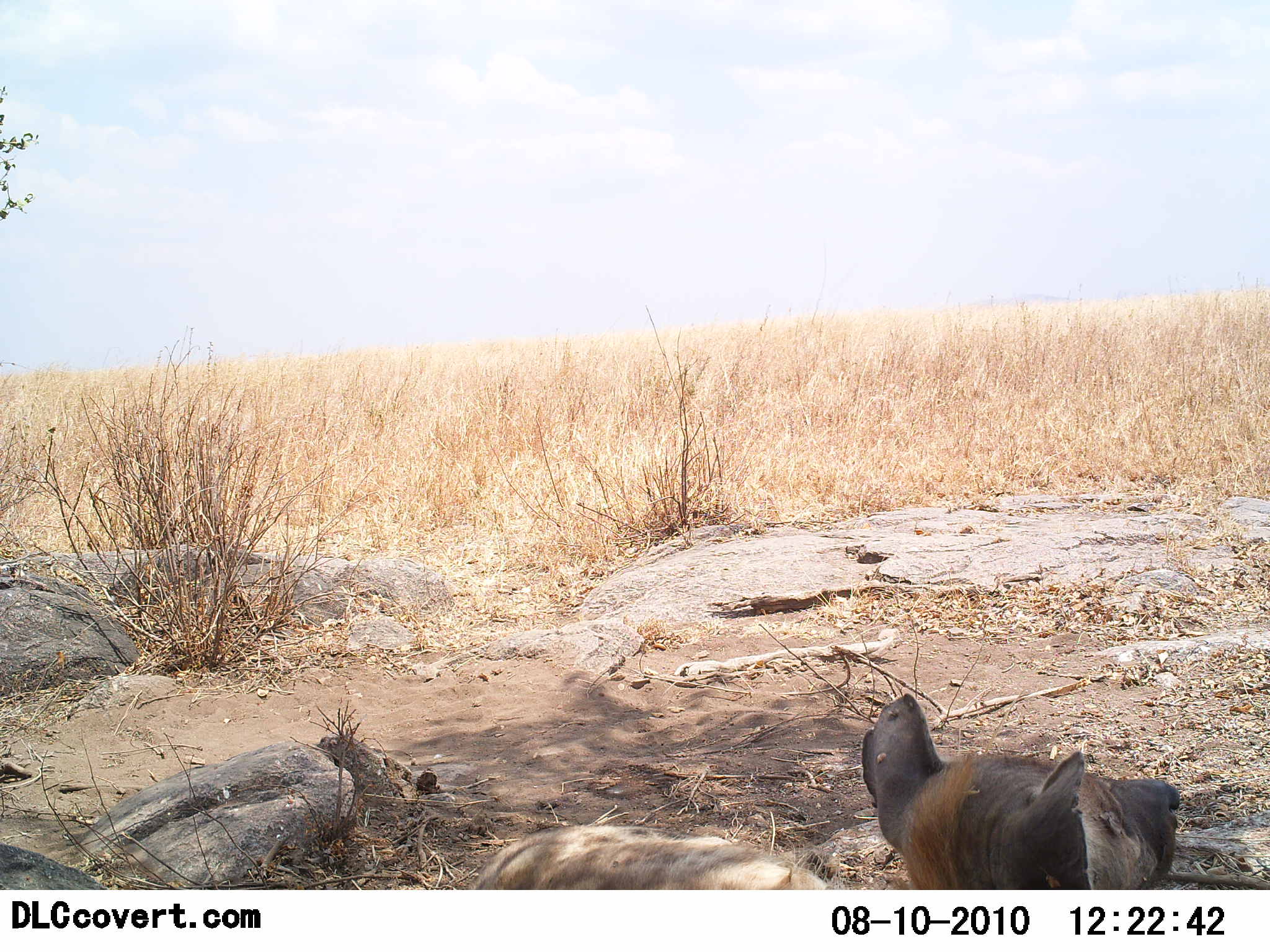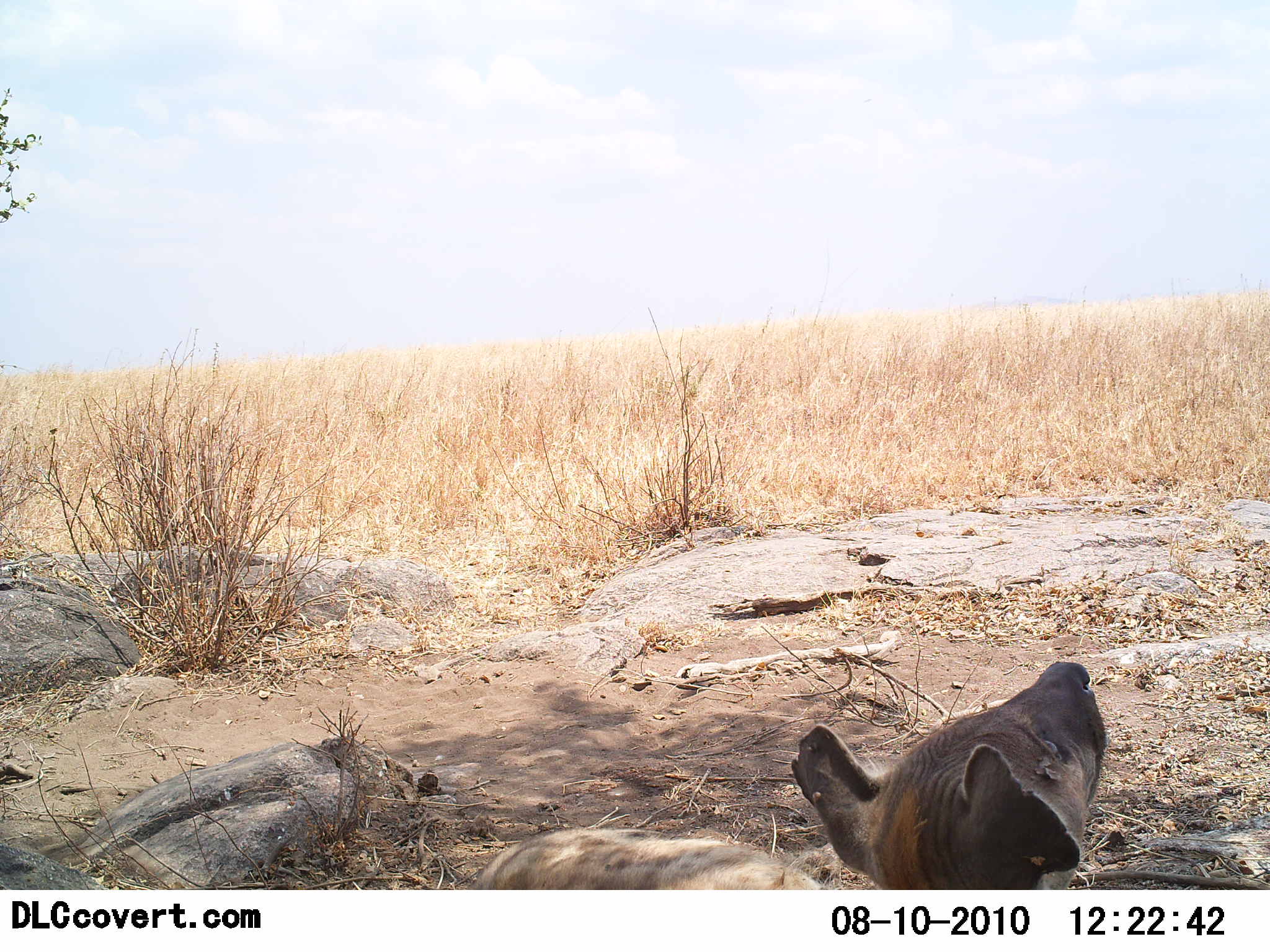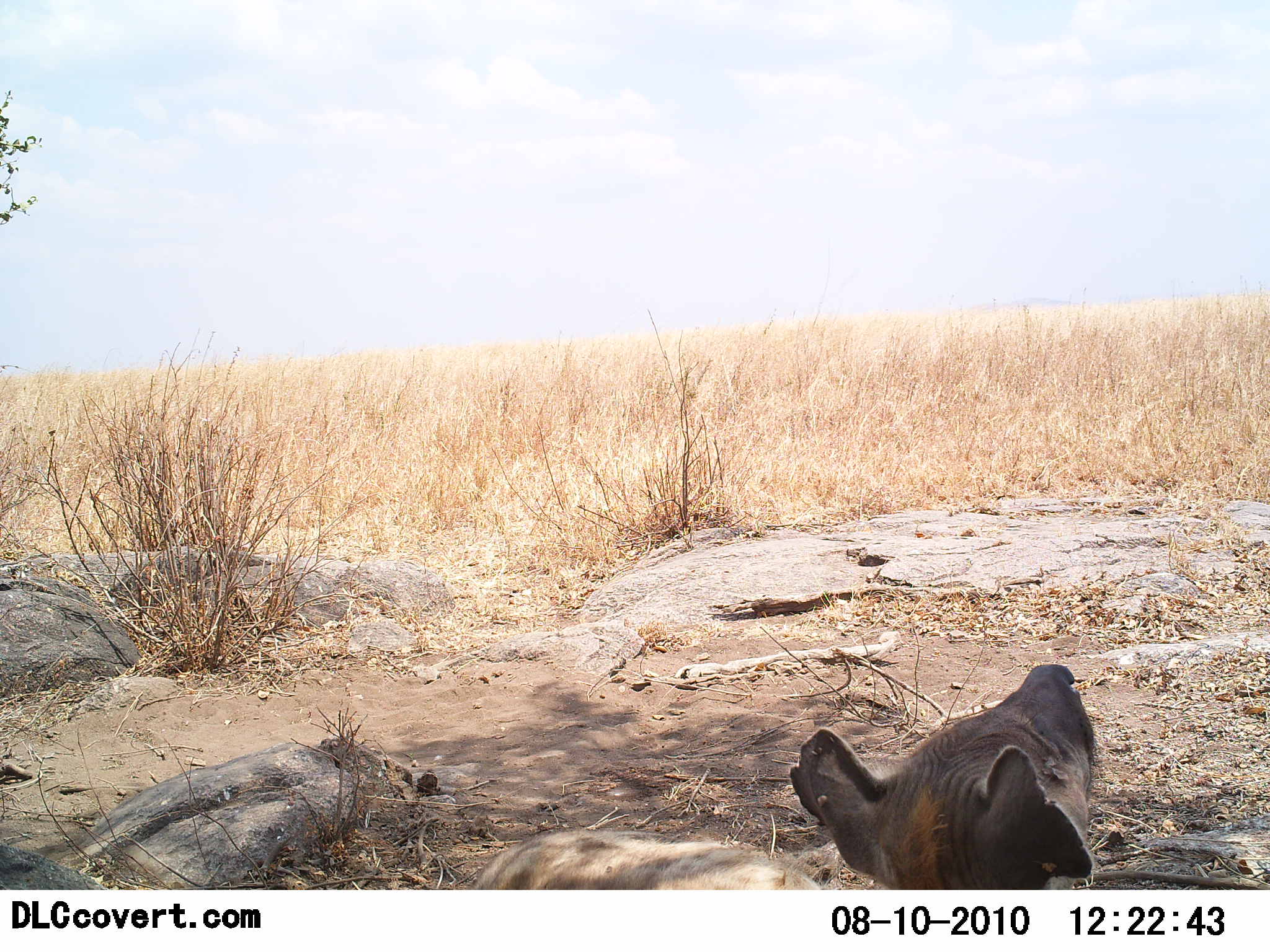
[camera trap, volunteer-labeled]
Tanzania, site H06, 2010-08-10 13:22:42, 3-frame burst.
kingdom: Animalia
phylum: Chordata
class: Mammalia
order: Carnivora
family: Hyaenidae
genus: Crocuta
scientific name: Crocuta crocuta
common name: spotted hyena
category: hyenaspotted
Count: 1.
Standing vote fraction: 25%.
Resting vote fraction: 67%.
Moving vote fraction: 8%.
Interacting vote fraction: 0%.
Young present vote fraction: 0%.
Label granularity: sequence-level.